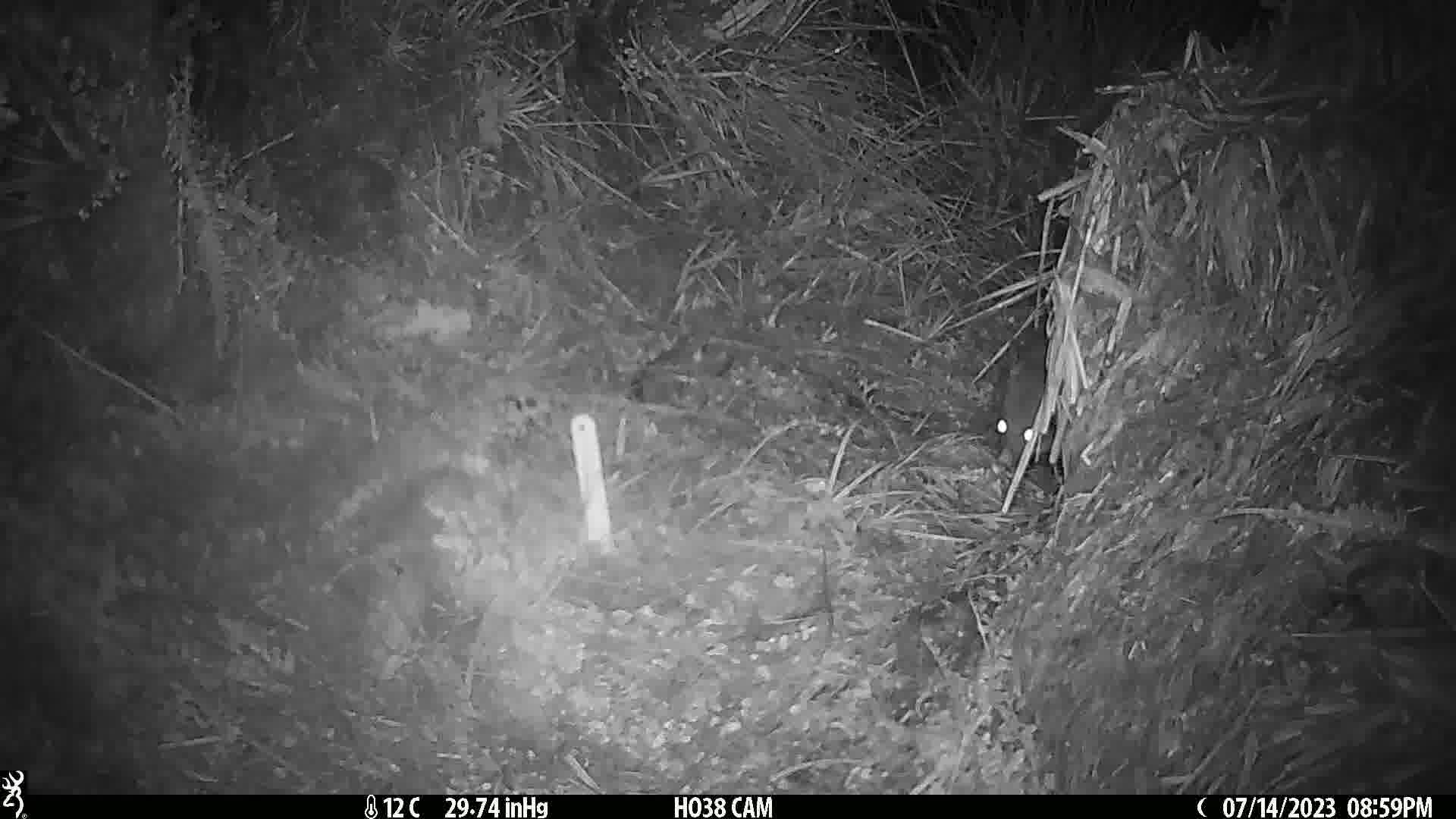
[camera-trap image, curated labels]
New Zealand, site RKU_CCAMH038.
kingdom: Animalia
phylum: Chordata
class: Mammalia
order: Diprotodontia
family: Phalangeridae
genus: Trichosurus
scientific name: Trichosurus vulpecula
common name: common brushtail possum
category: possum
Possum (common brushtail possum) (Trichosurus vulpecula).